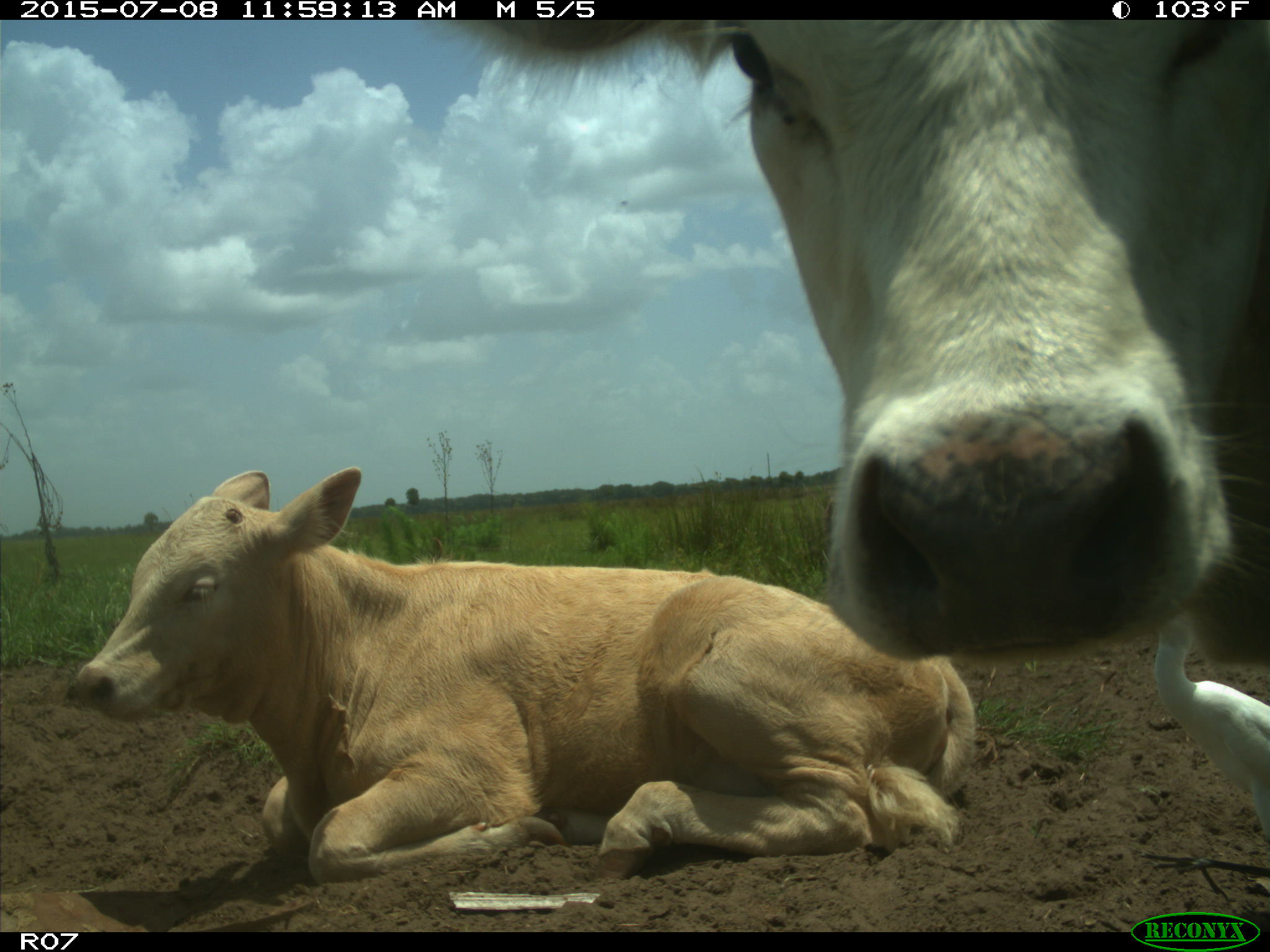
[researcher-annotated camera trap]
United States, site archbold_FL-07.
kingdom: Animalia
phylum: Chordata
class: Mammalia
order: Artiodactyla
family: Bovidae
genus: Bos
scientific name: Bos taurus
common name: domestic cow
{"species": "Bos taurus (domestic cow)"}